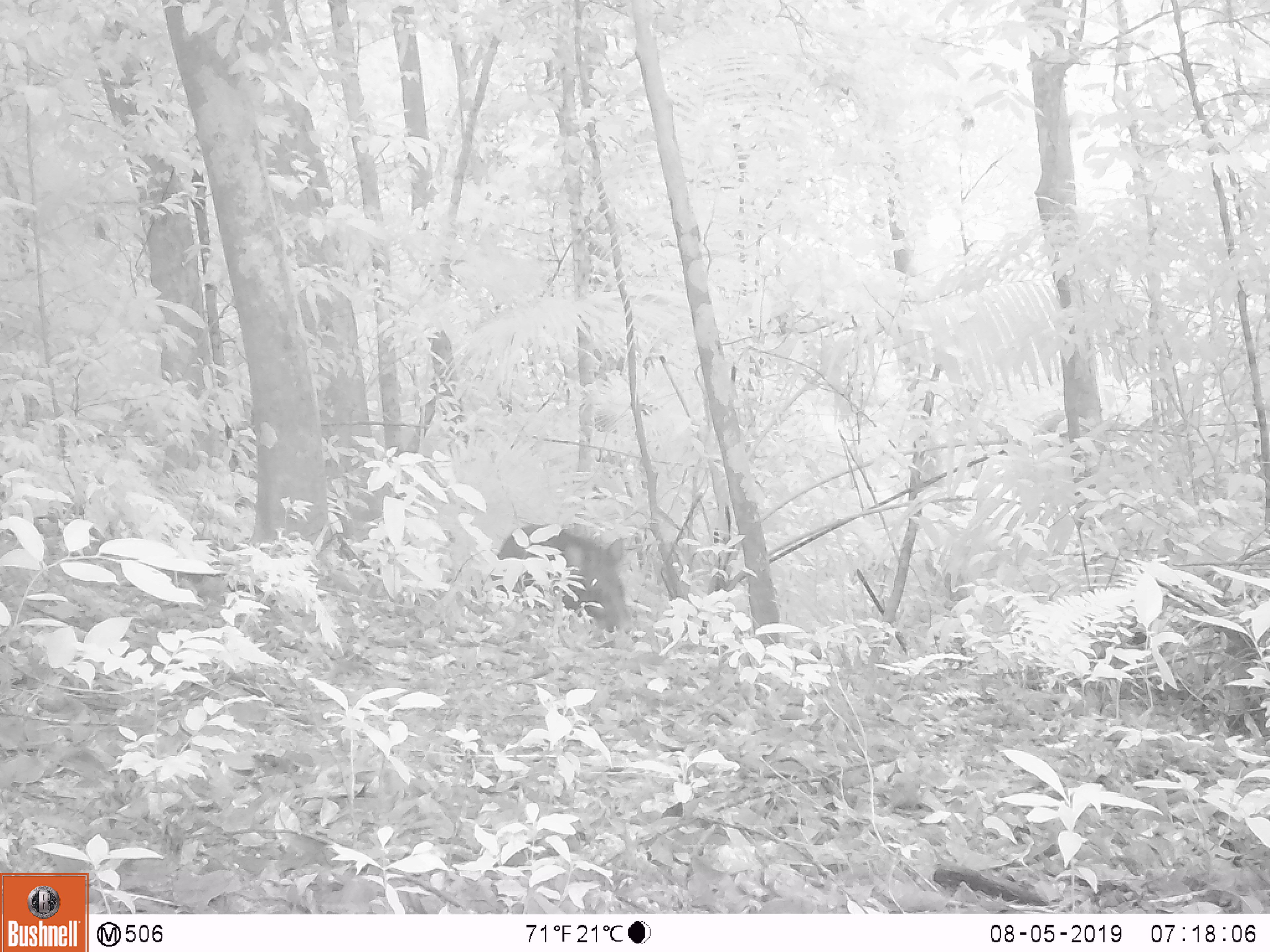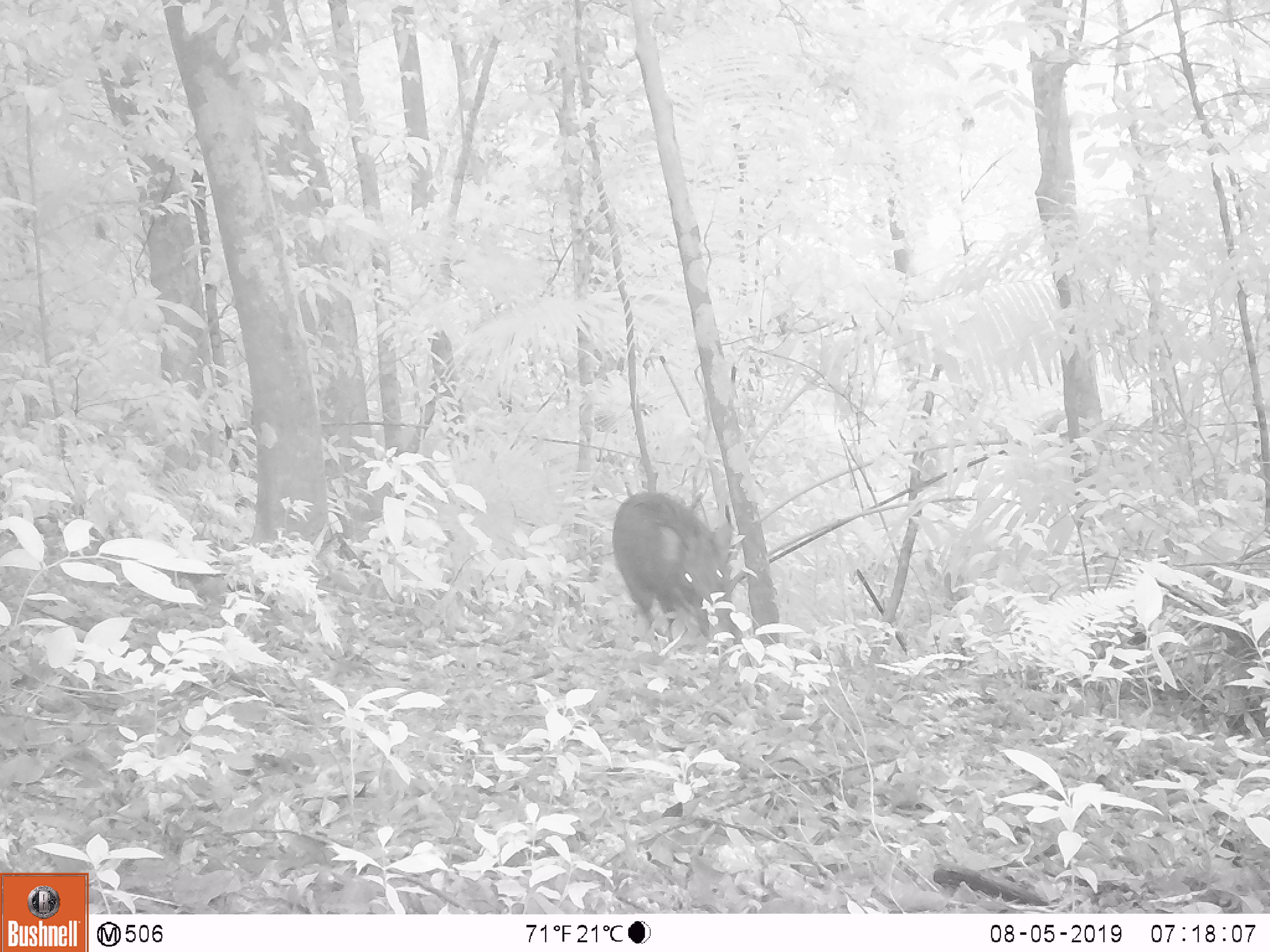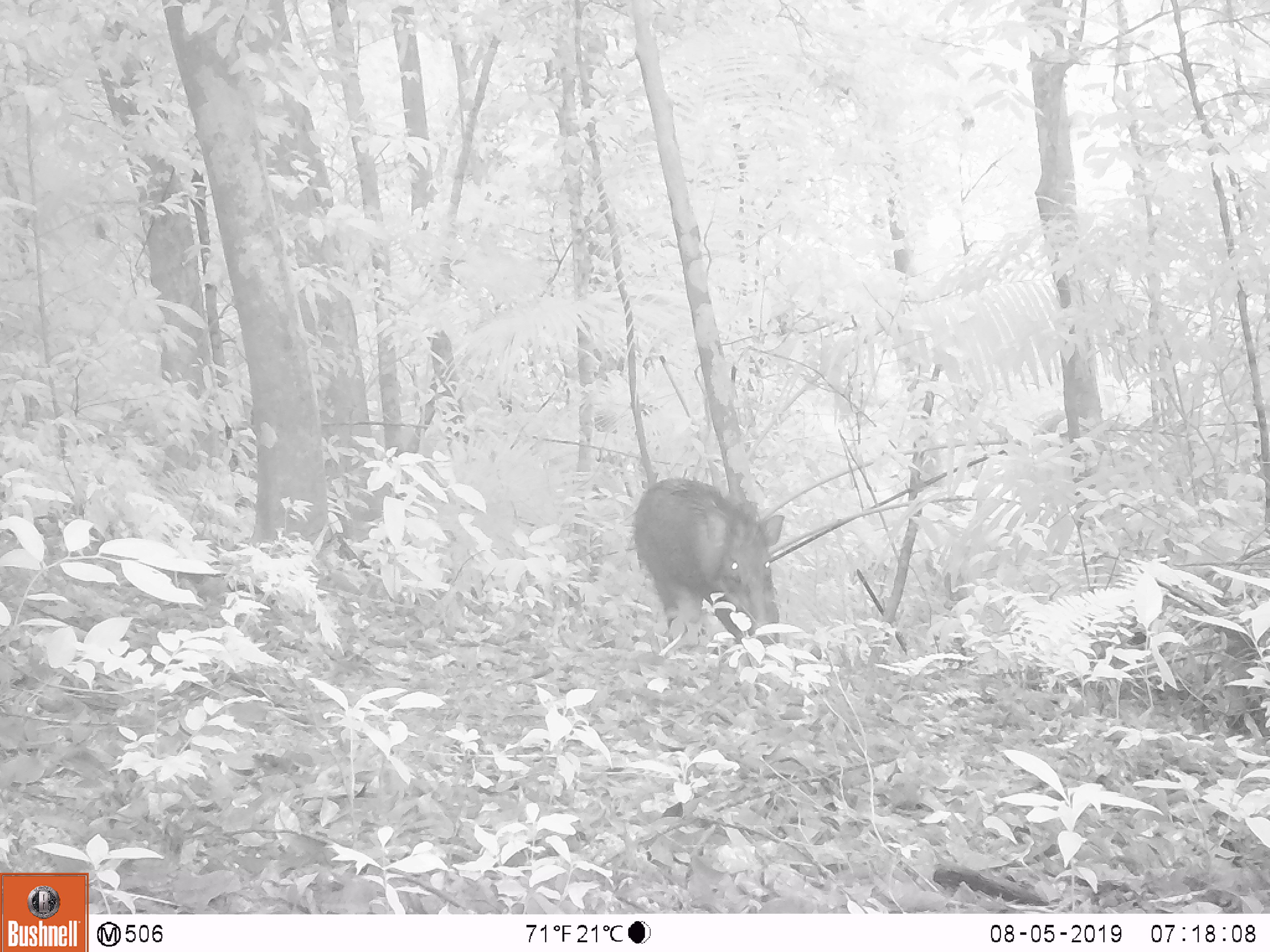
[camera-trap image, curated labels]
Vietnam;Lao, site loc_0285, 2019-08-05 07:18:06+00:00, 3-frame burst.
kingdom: Animalia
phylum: Chordata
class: Mammalia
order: Artiodactyla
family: Suidae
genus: Sus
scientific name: Sus scrofa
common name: eurasian wild pig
Eurasian wild pig (Sus scrofa). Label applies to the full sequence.